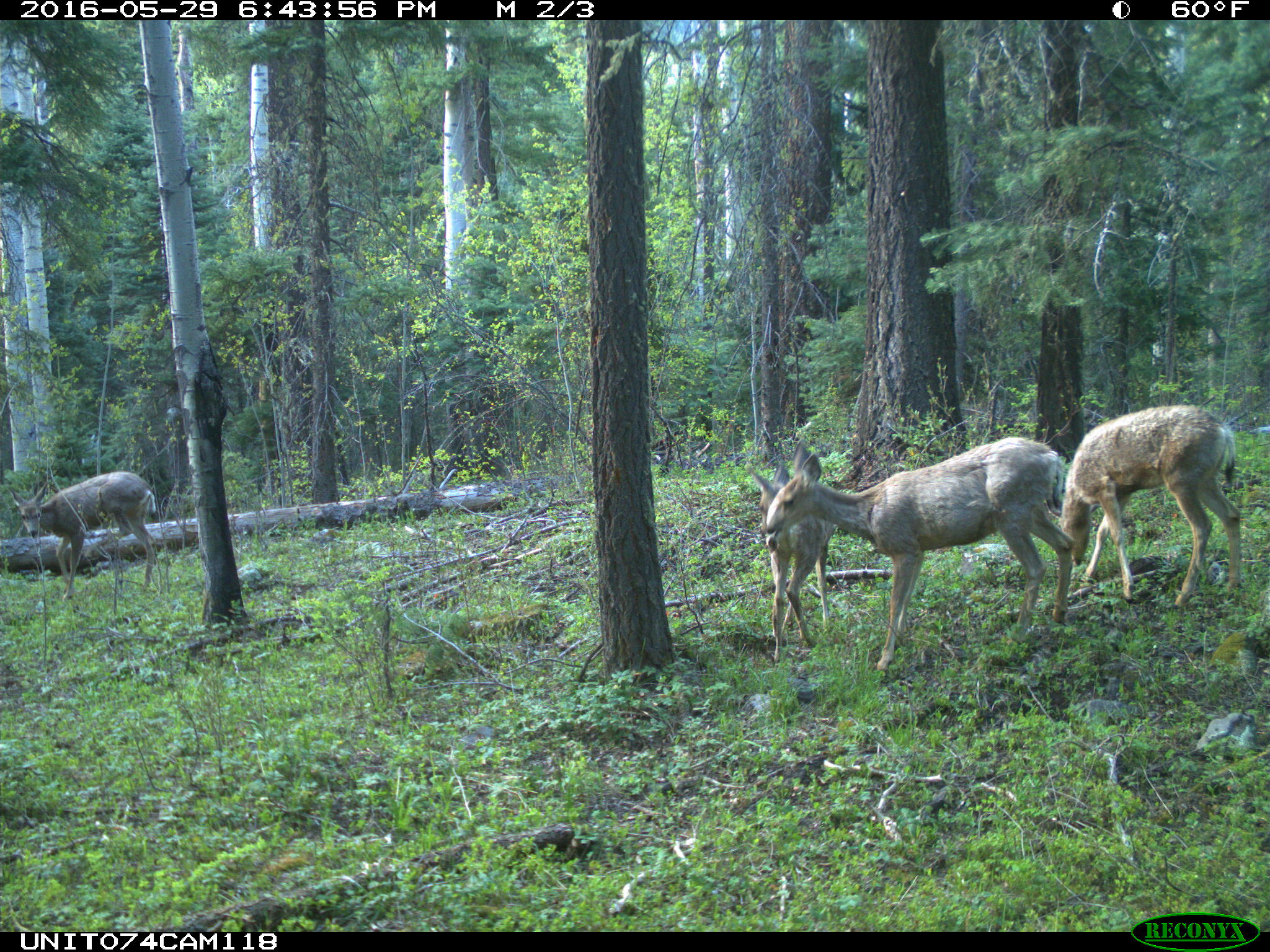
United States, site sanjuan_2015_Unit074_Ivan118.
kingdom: Animalia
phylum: Chordata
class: Mammalia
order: Artiodactyla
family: Cervidae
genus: Odocoileus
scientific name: Odocoileus hemionus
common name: mule deer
Odocoileus hemionus (mule deer).